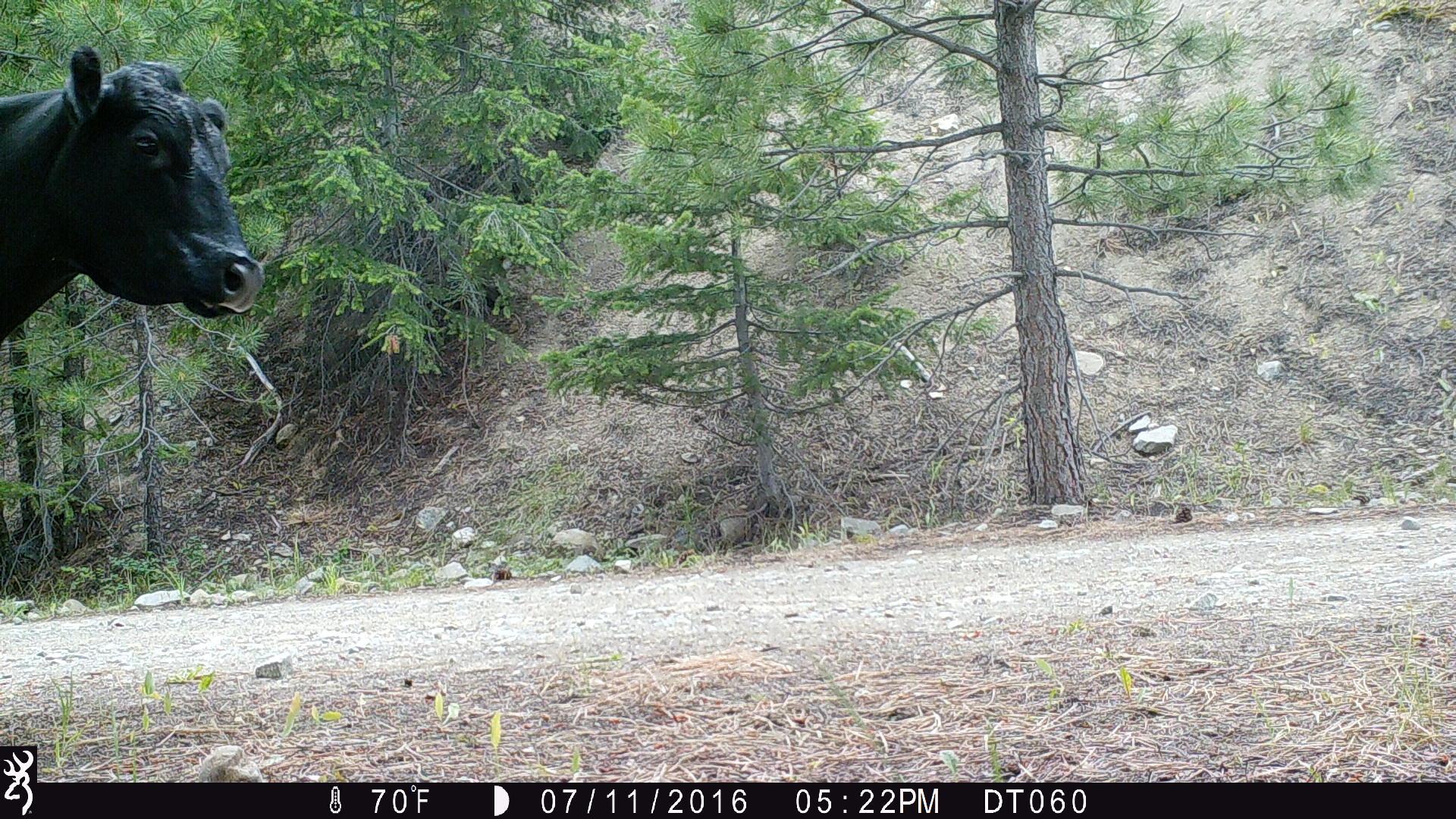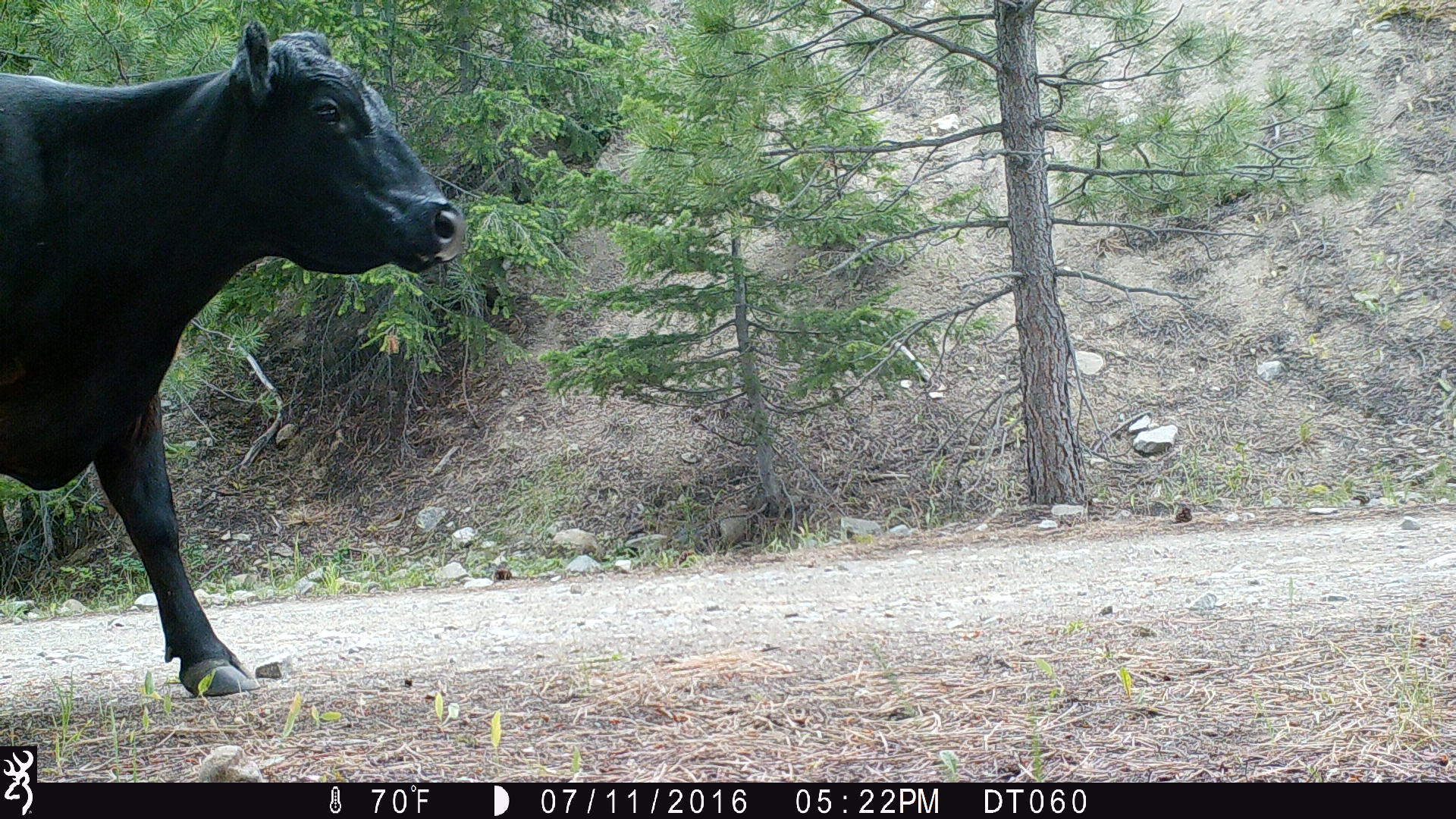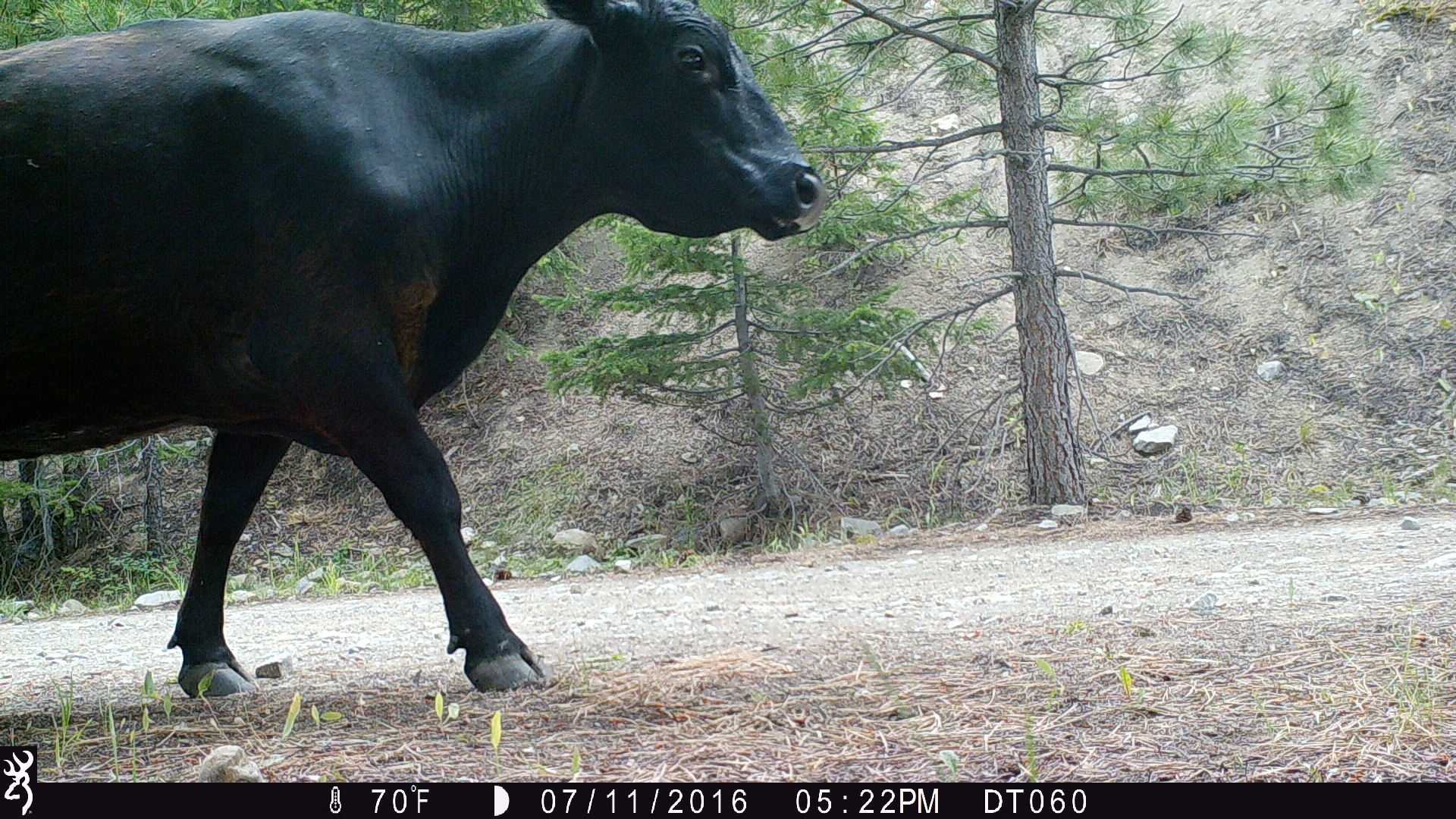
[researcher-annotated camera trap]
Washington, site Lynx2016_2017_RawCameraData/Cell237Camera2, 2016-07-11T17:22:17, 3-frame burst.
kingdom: Animalia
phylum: Chordata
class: Mammalia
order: Artiodactyla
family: Bovidae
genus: Bos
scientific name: Bos taurus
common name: domestic cattle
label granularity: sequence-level